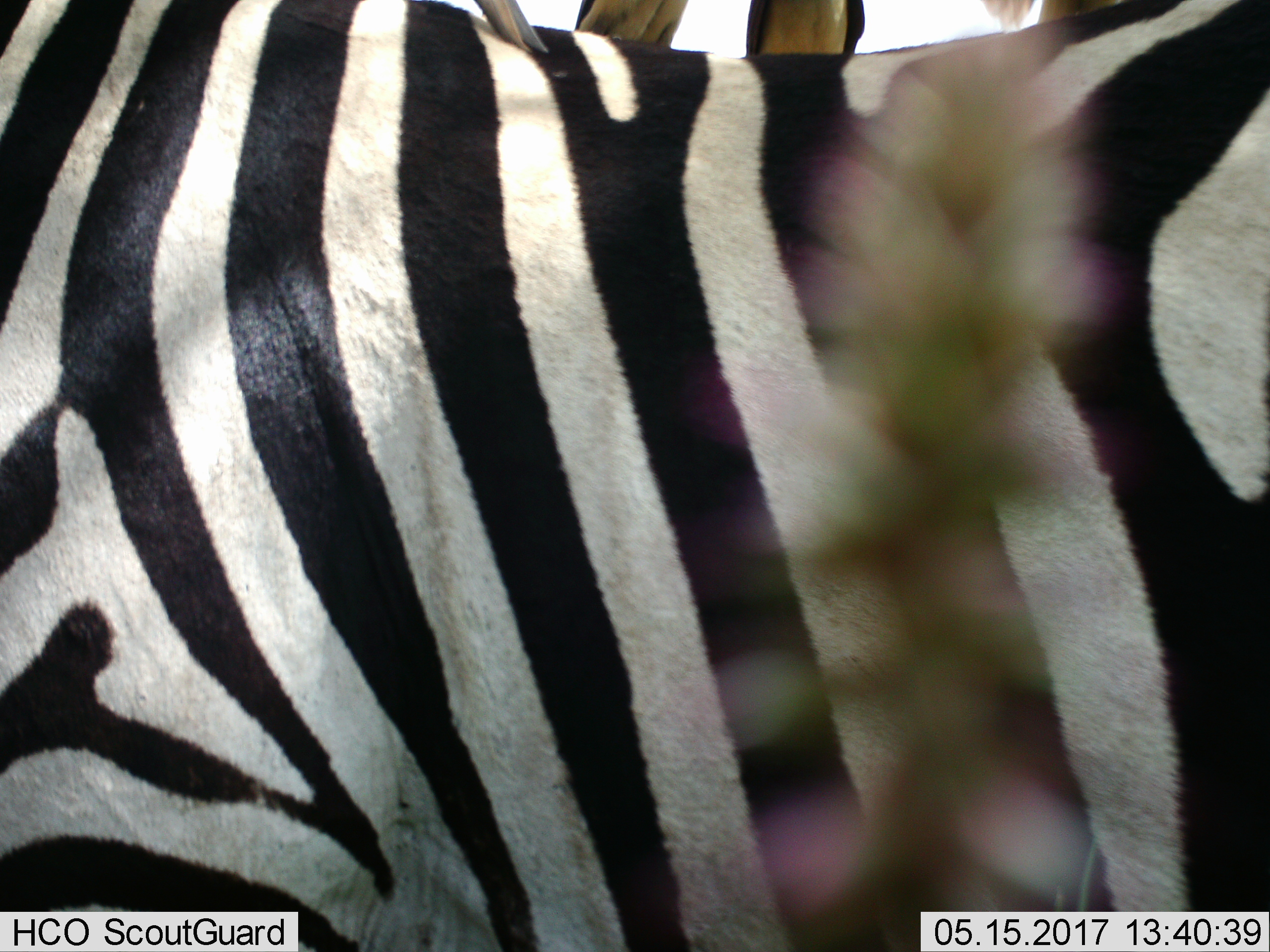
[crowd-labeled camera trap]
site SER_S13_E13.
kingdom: Animalia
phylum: Chordata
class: Mammalia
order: Perissodactyla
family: Equidae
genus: Equus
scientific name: Equus quagga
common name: plains zebra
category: zebraplains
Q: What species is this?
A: Zebraplains (plains zebra) (Equus quagga).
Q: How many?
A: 2.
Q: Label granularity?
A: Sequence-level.